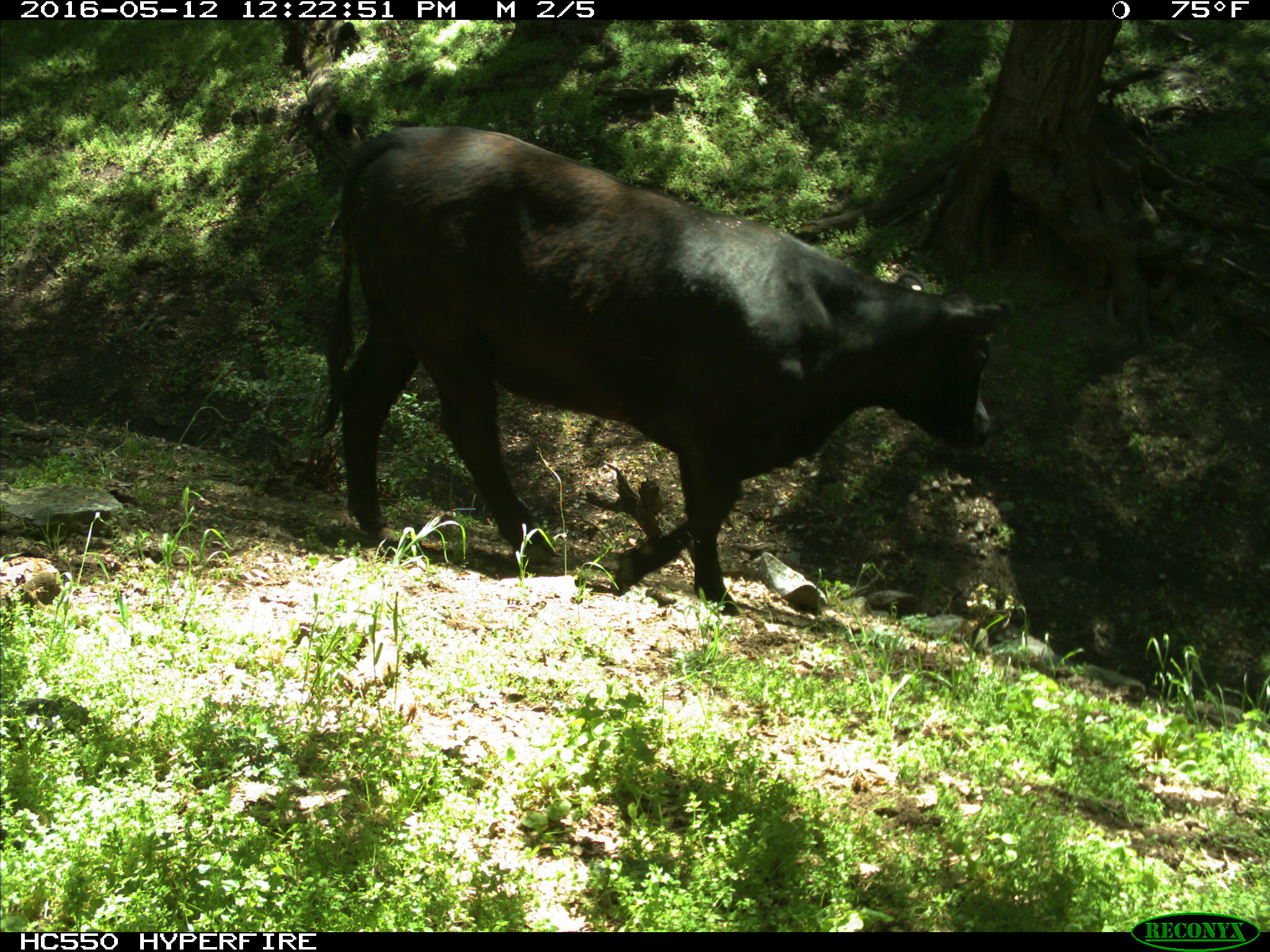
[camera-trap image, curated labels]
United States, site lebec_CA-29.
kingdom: Animalia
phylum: Chordata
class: Mammalia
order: Artiodactyla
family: Bovidae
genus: Bos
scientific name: Bos taurus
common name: domestic cow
Bos taurus (domestic cow).